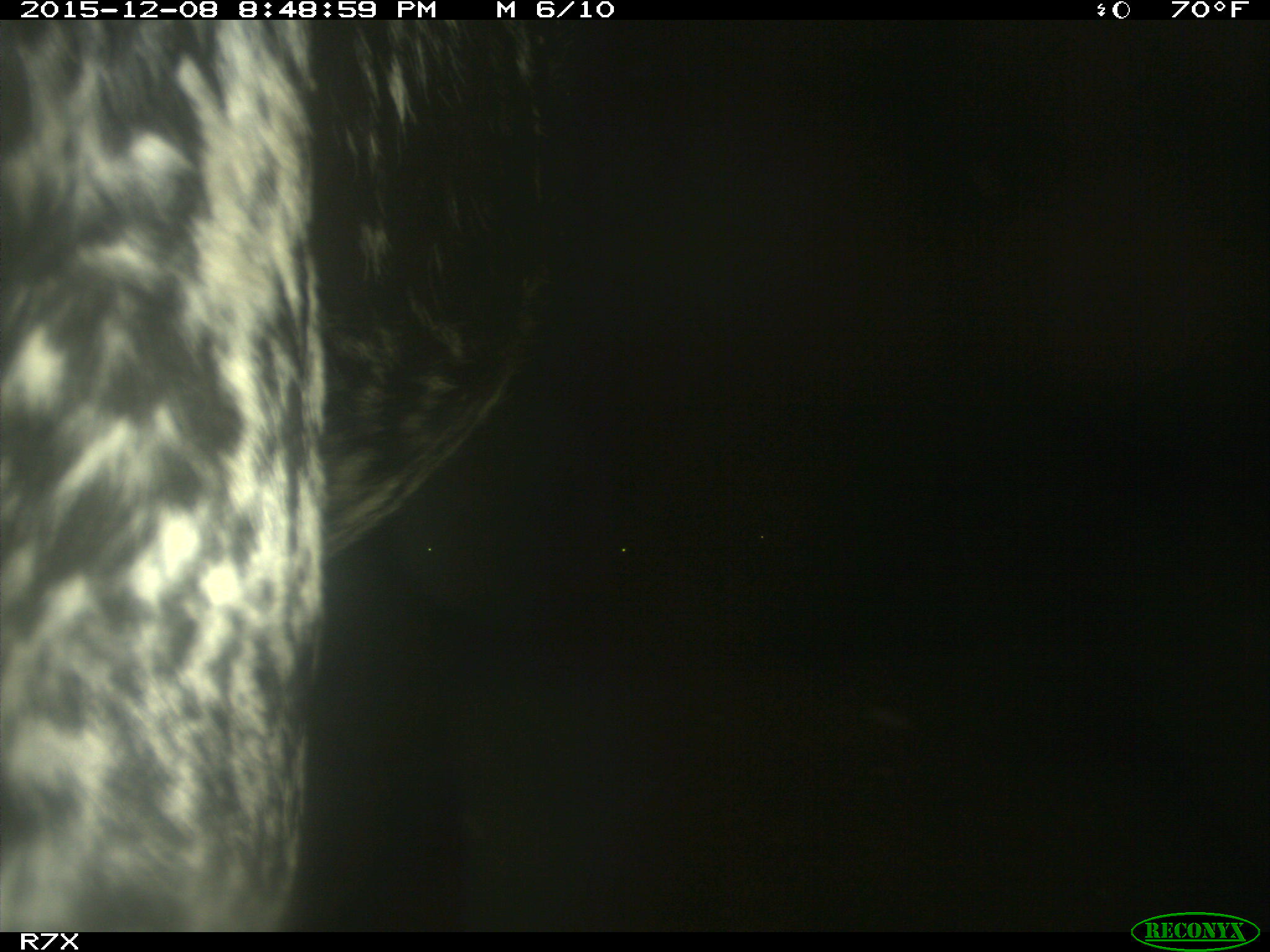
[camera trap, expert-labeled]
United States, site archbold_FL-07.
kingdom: Animalia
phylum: Chordata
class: Mammalia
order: Artiodactyla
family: Bovidae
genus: Bos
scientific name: Bos taurus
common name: domestic cow